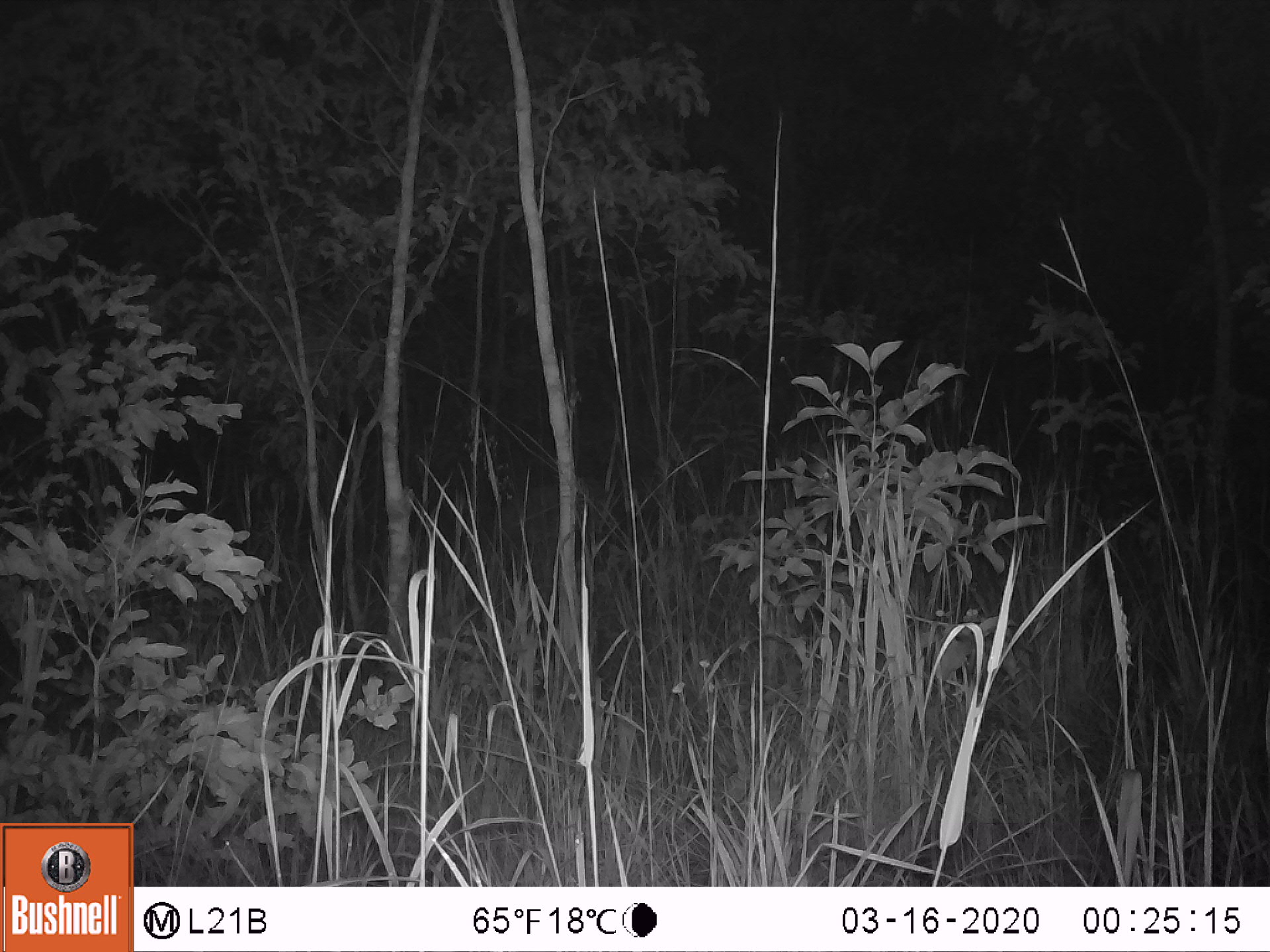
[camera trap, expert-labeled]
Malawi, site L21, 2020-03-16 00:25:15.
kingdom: Animalia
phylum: Chordata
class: Mammalia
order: Artiodactyla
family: Bovidae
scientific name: Antilopinae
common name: small antelope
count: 1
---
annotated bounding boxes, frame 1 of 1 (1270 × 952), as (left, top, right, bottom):
small antelope: (484, 473, 605, 554)